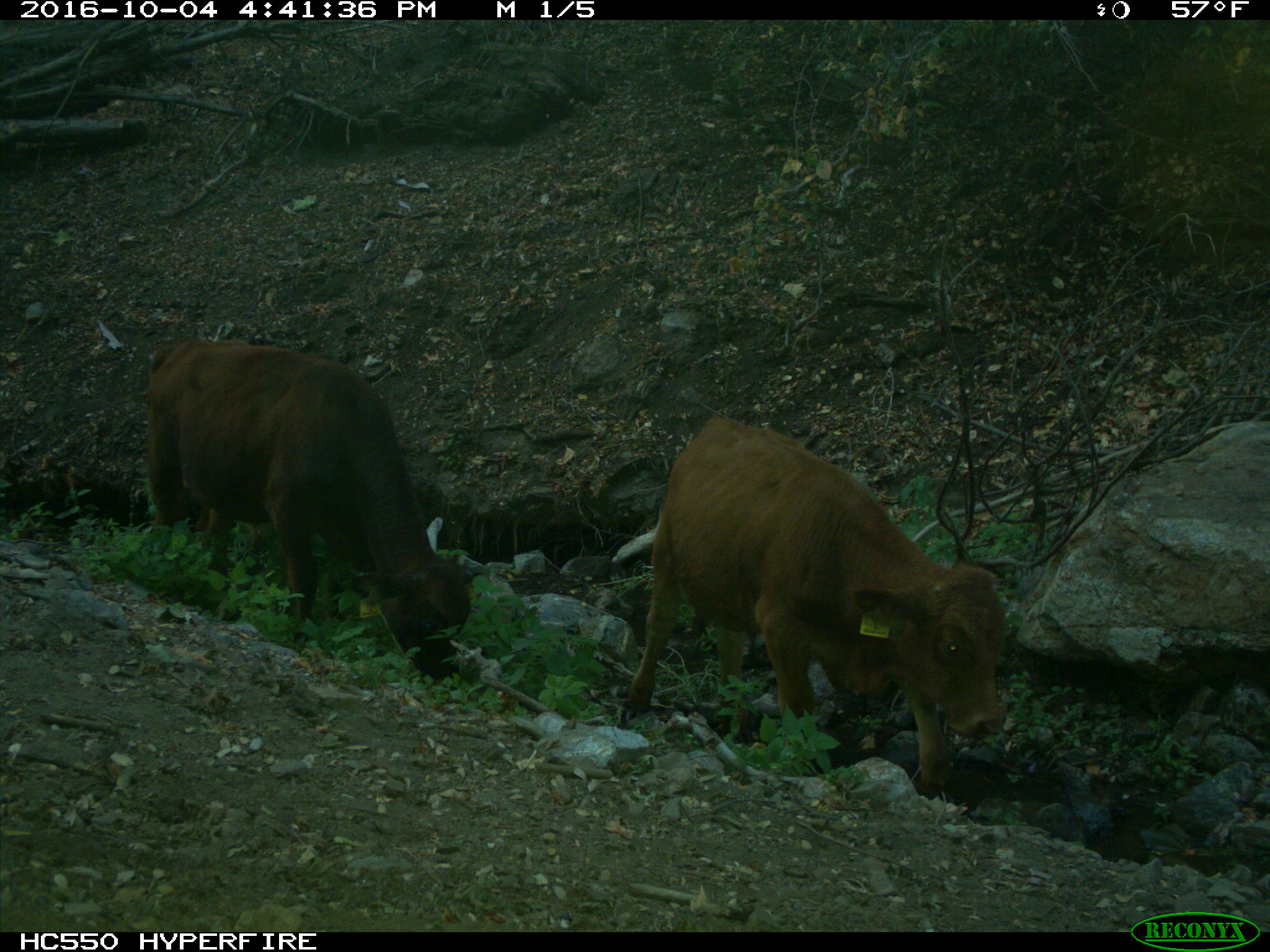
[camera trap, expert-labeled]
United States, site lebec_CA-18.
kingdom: Animalia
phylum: Chordata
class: Mammalia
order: Artiodactyla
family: Bovidae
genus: Bos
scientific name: Bos taurus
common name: domestic cow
Bos taurus (domestic cow).